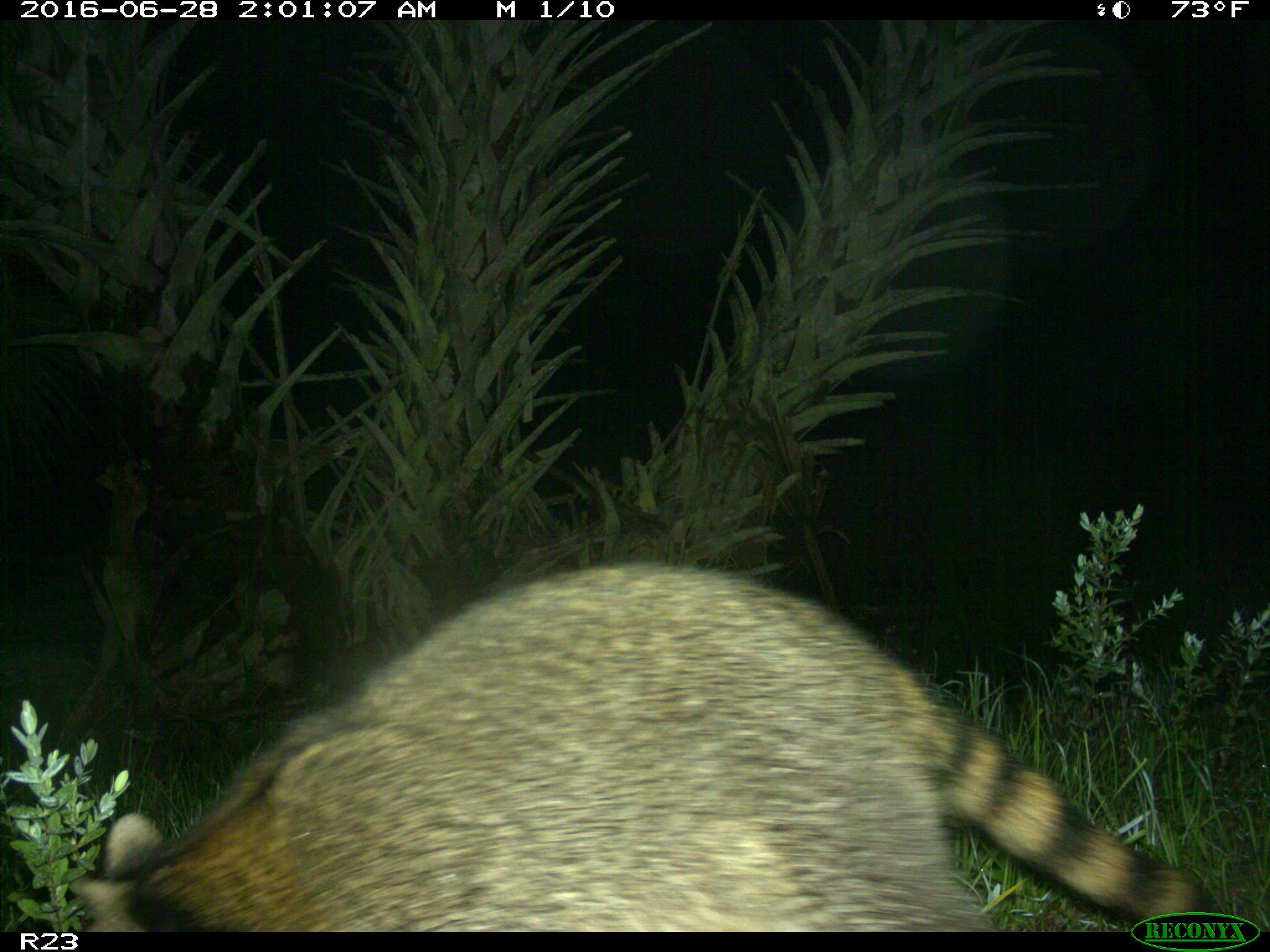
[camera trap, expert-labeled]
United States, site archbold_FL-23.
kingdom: Animalia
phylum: Chordata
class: Mammalia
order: Carnivora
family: Procyonidae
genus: Procyon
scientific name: Procyon lotor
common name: common raccoon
Procyon lotor (common raccoon).